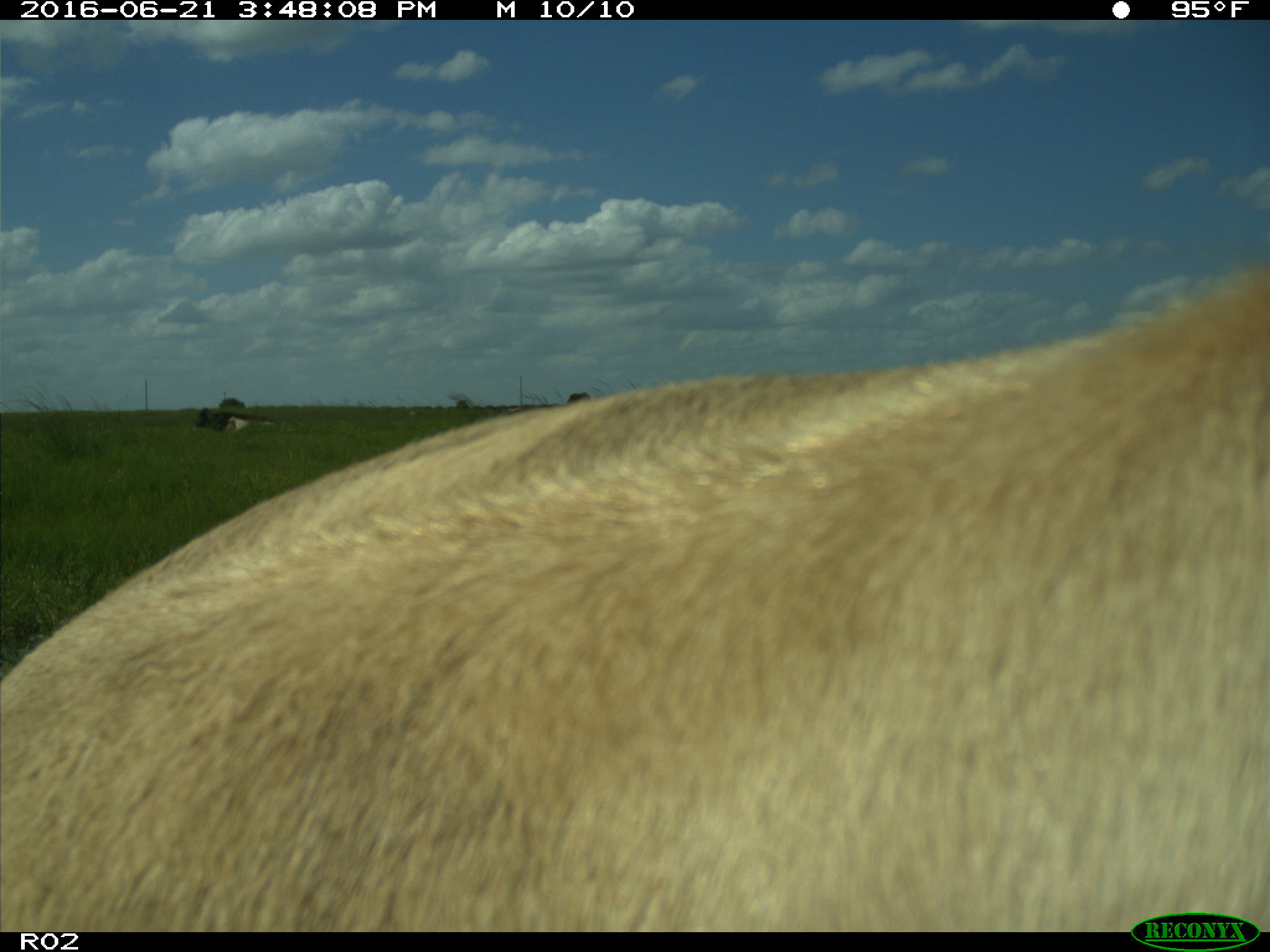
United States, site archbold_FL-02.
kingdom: Animalia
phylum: Chordata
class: Mammalia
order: Artiodactyla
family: Bovidae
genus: Bos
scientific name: Bos taurus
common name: domestic cow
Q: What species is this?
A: Bos taurus (domestic cow).